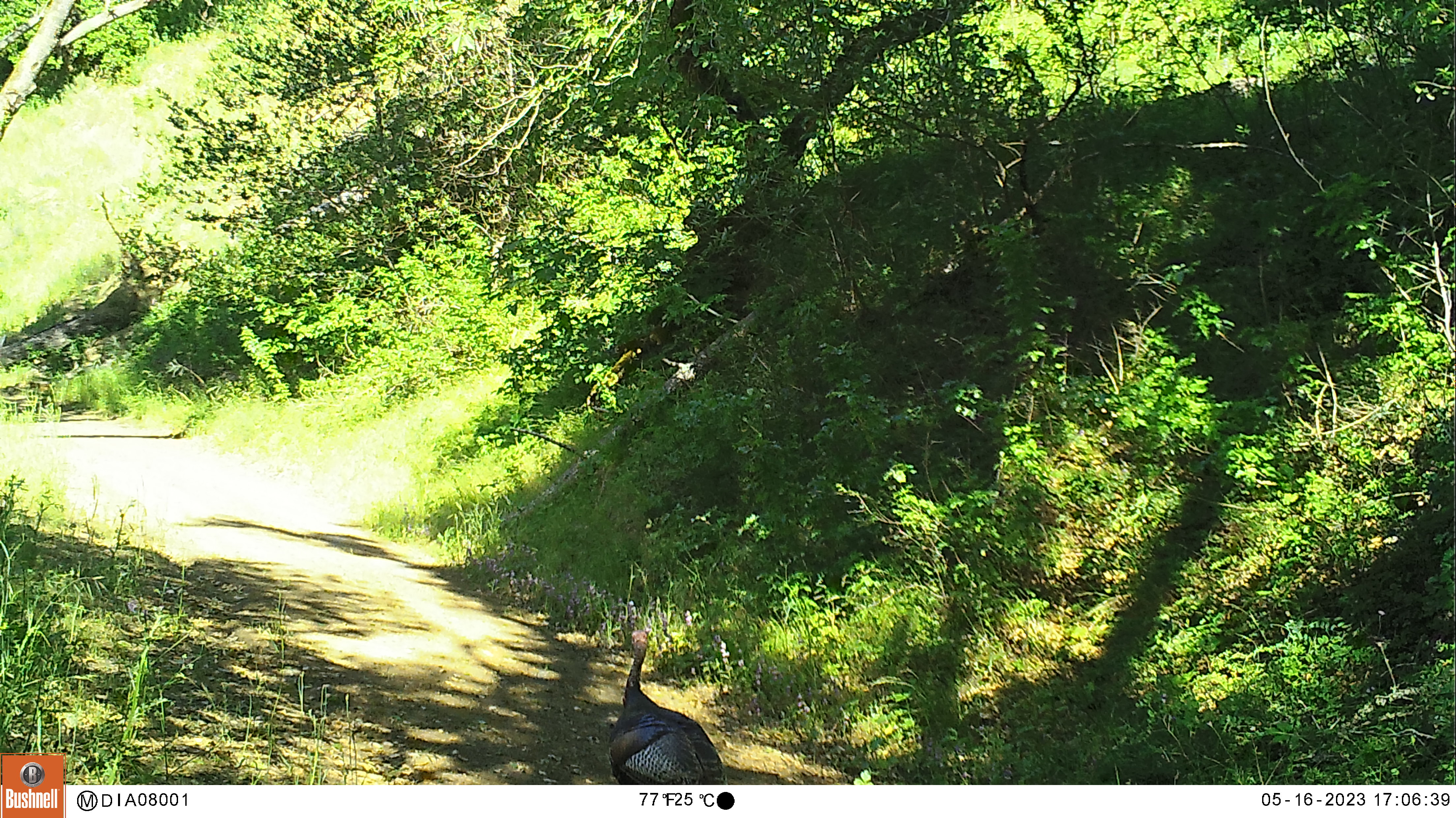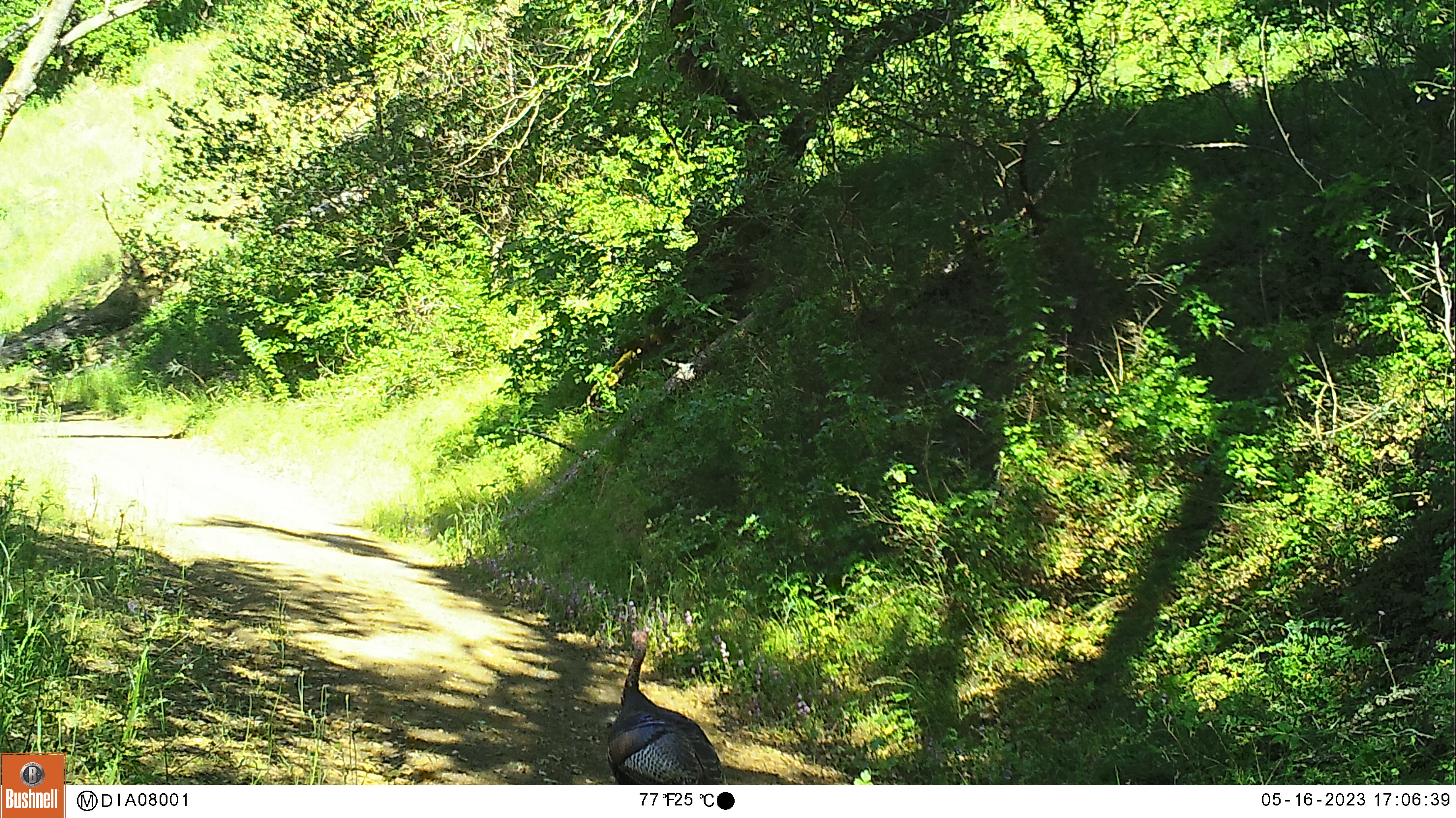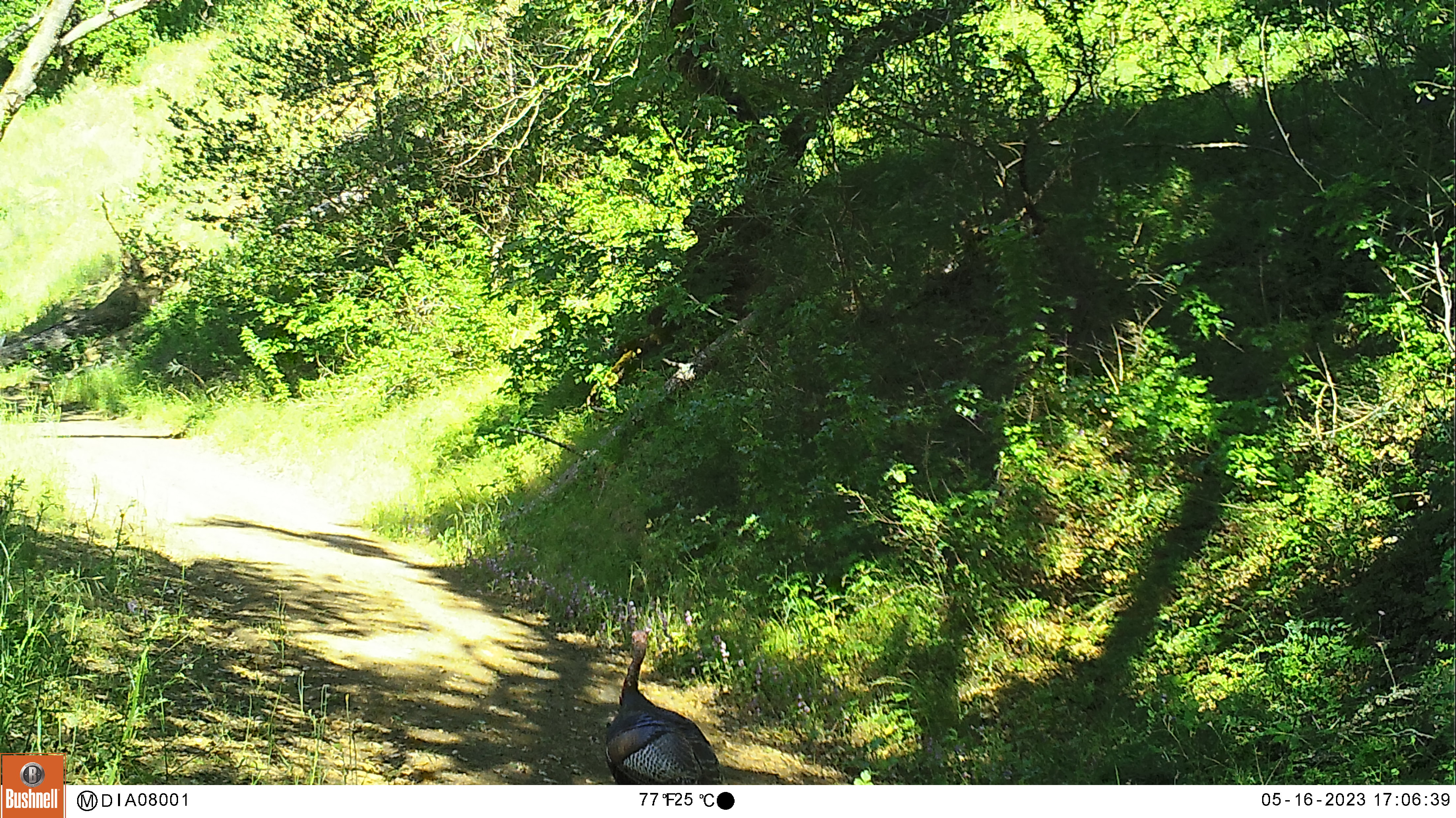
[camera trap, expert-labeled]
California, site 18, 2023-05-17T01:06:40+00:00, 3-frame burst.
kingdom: Animalia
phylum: Chordata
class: Aves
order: Galliformes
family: Phasianidae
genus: Meleagris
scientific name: Meleagris gallopavo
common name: turkey